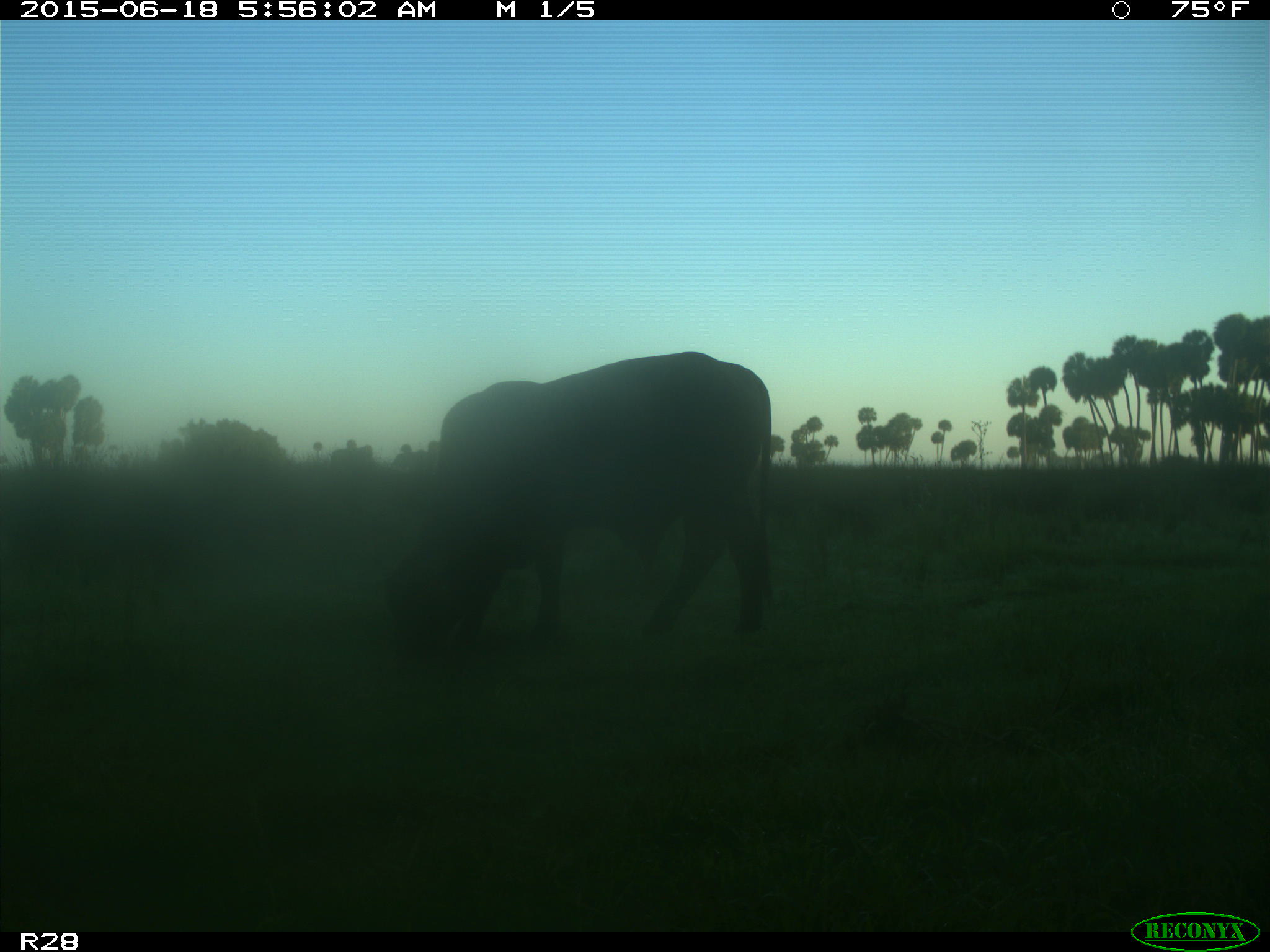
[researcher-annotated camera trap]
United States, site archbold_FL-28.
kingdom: Animalia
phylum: Chordata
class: Mammalia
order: Artiodactyla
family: Bovidae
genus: Bos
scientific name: Bos taurus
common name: domestic cow